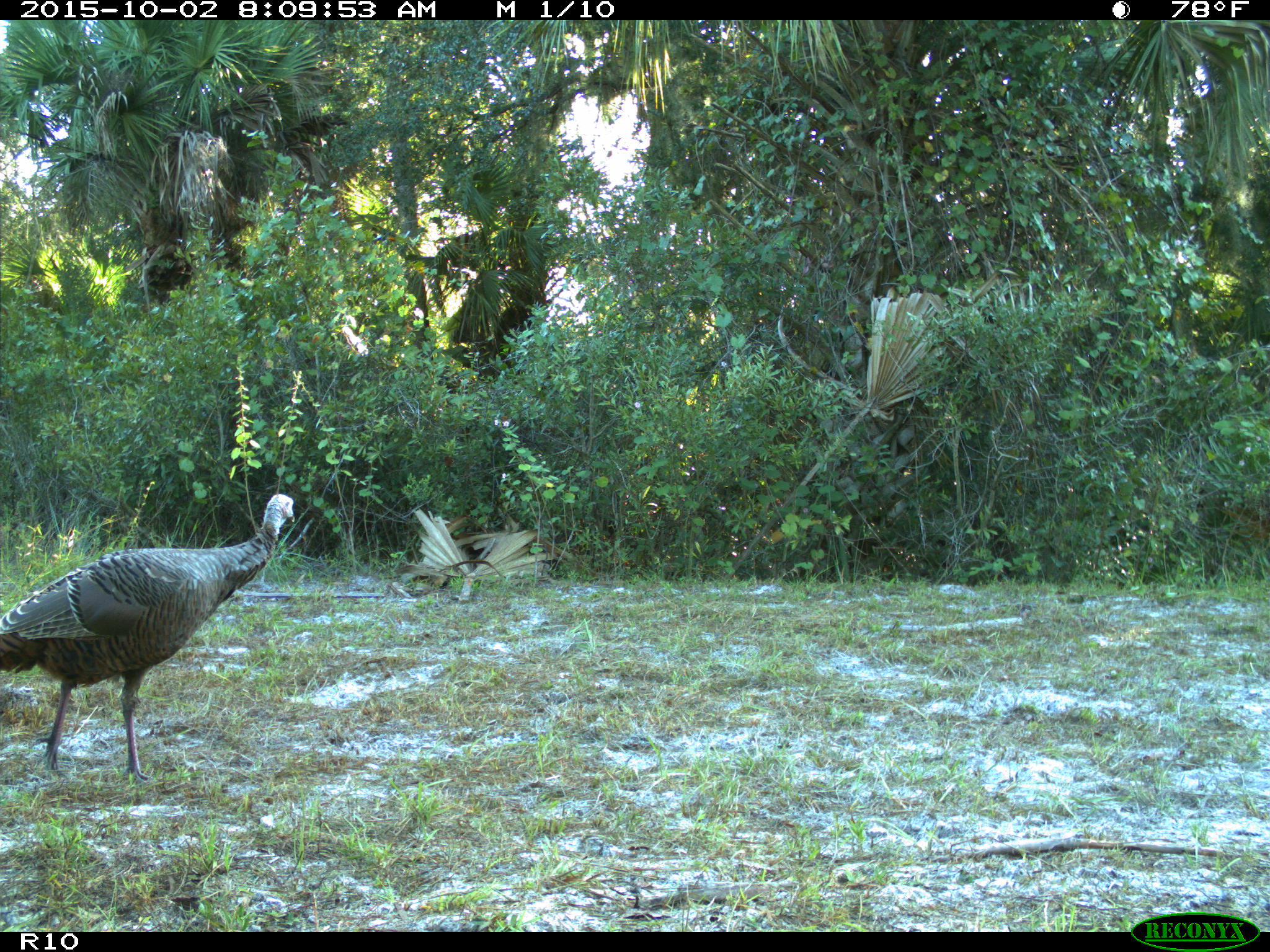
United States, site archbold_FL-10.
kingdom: Animalia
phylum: Chordata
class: Aves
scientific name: Aves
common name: birds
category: unidentified bird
Unidentified bird (birds) (Aves).